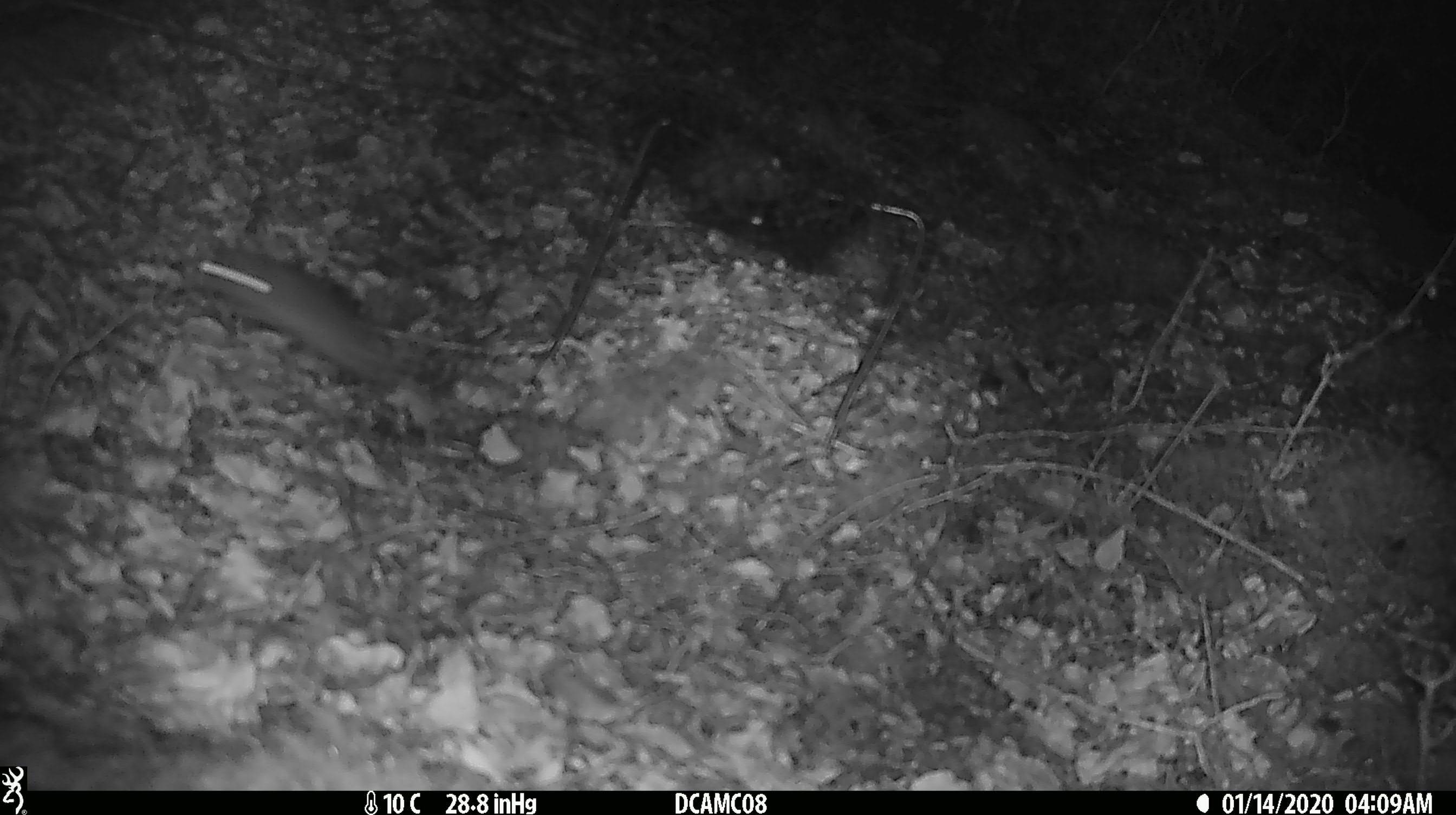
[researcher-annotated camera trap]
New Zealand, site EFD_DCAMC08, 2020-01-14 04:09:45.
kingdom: Animalia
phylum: Chordata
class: Mammalia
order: Rodentia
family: Muridae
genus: Mus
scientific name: Mus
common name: mouse